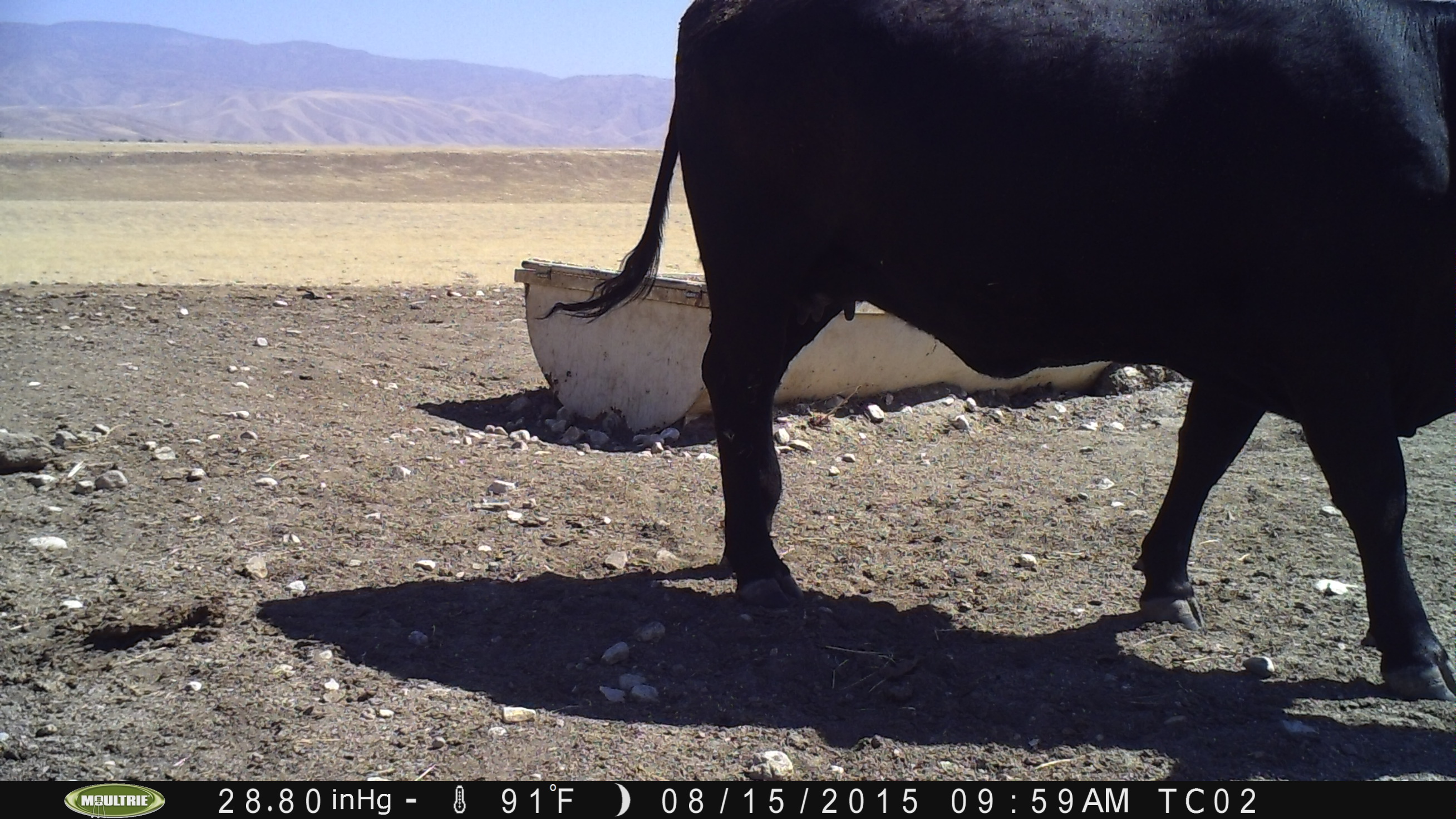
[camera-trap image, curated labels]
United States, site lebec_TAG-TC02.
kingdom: Animalia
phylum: Chordata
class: Mammalia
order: Artiodactyla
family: Bovidae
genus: Bos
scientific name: Bos taurus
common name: domestic cow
Bos taurus (domestic cow).